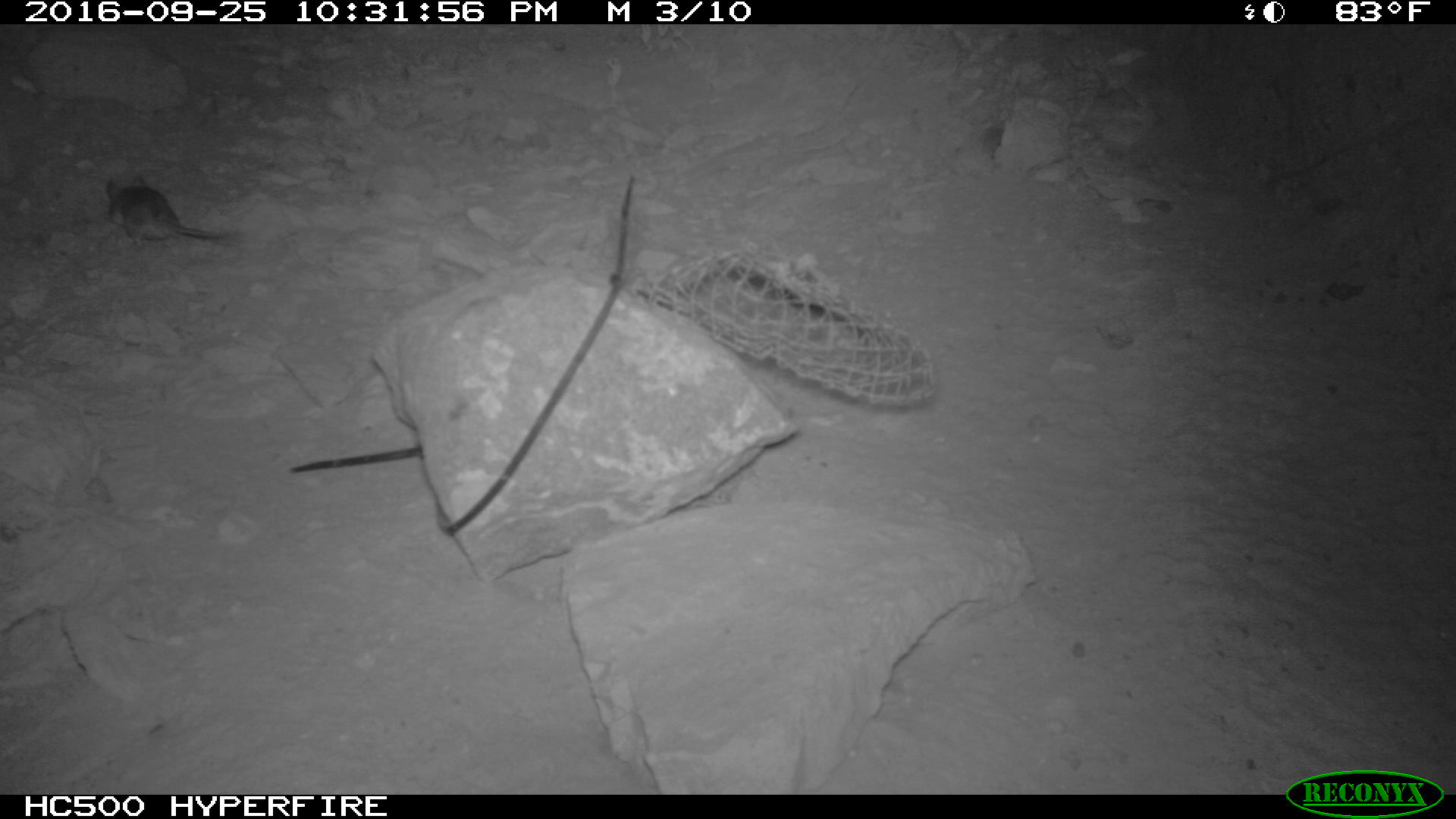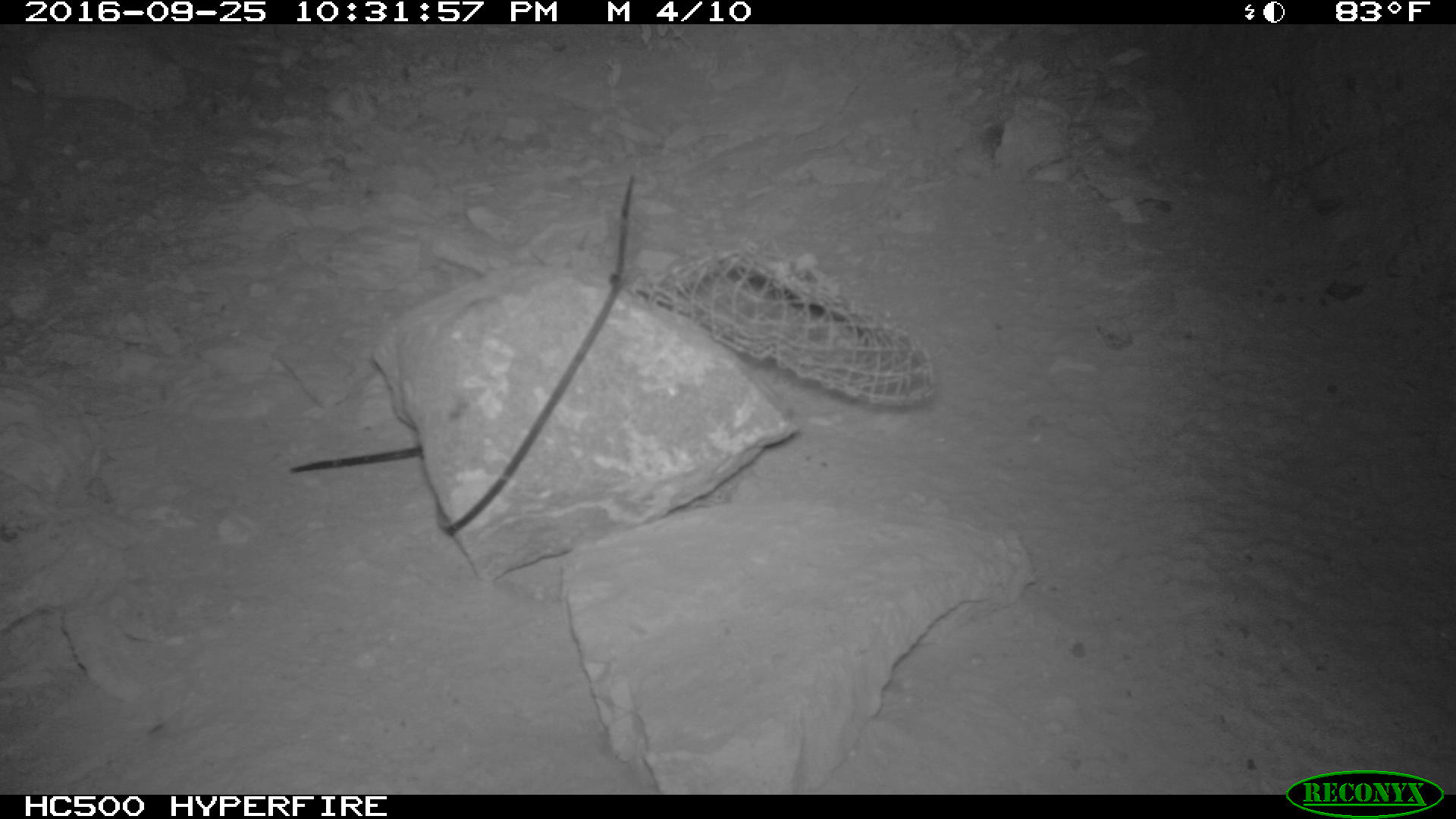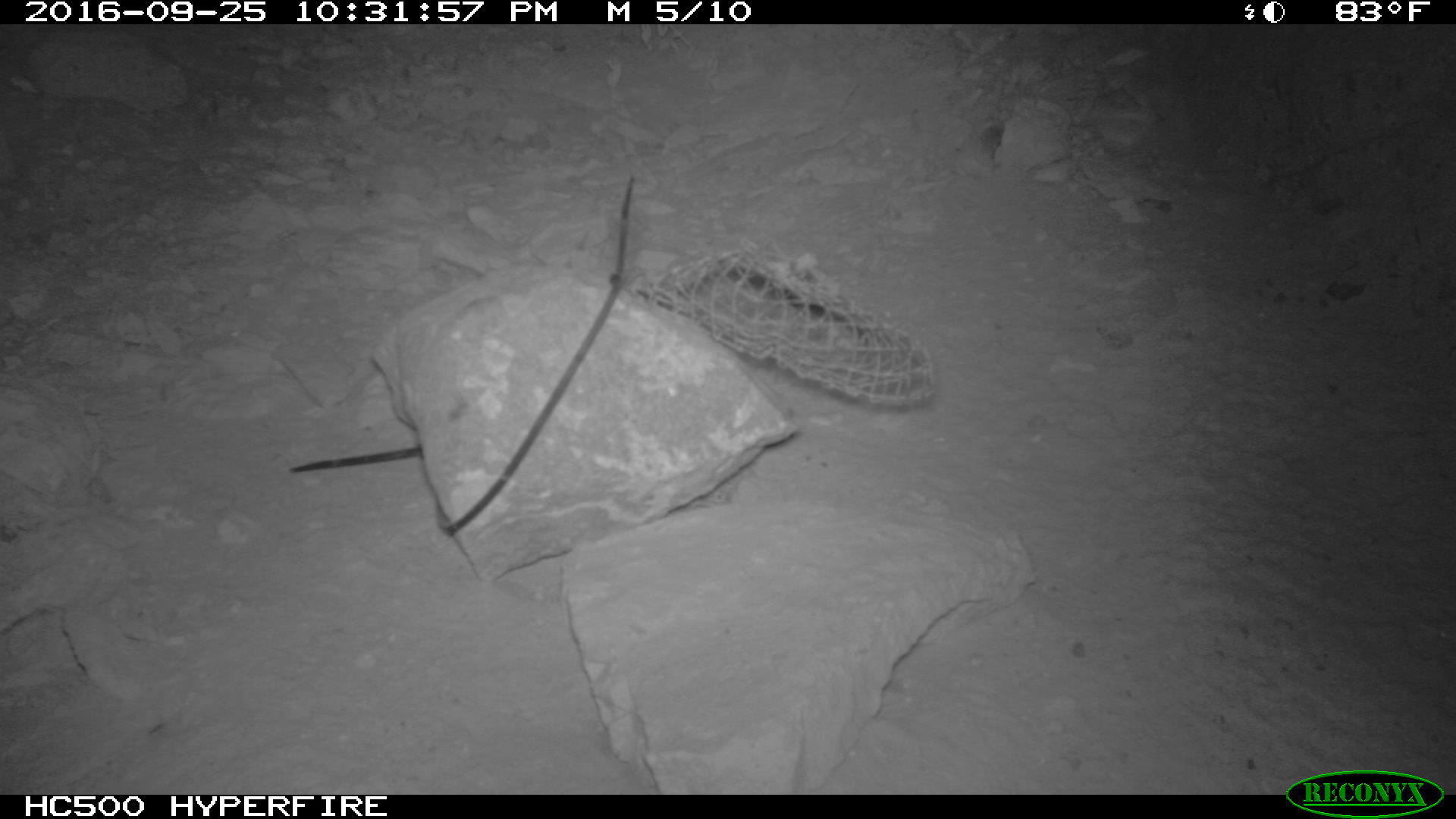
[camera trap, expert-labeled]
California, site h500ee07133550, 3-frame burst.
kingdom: Animalia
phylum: Chordata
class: Mammalia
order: Rodentia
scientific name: Rodentia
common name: rodent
Rodent (Rodentia).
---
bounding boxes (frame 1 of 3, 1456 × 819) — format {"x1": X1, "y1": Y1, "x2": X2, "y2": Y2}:
rodent: {"x1": 102, "y1": 173, "x2": 237, "y2": 247}